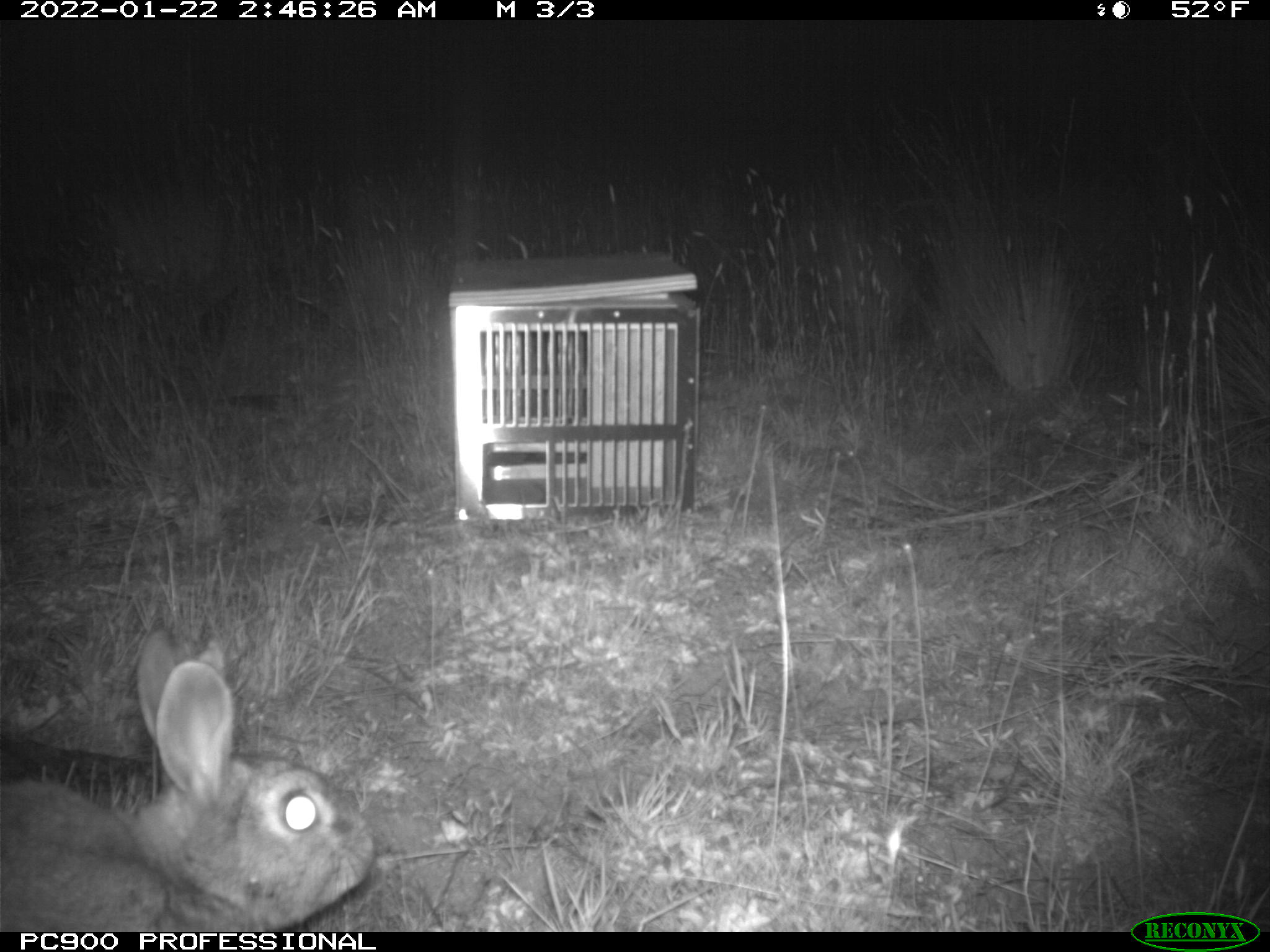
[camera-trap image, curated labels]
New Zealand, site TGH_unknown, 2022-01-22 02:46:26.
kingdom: Animalia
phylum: Chordata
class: Mammalia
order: Lagomorpha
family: Leporidae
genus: Oryctolagus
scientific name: Oryctolagus cuniculus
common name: european rabbit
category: rabbit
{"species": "rabbit (european rabbit) (Oryctolagus cuniculus)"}